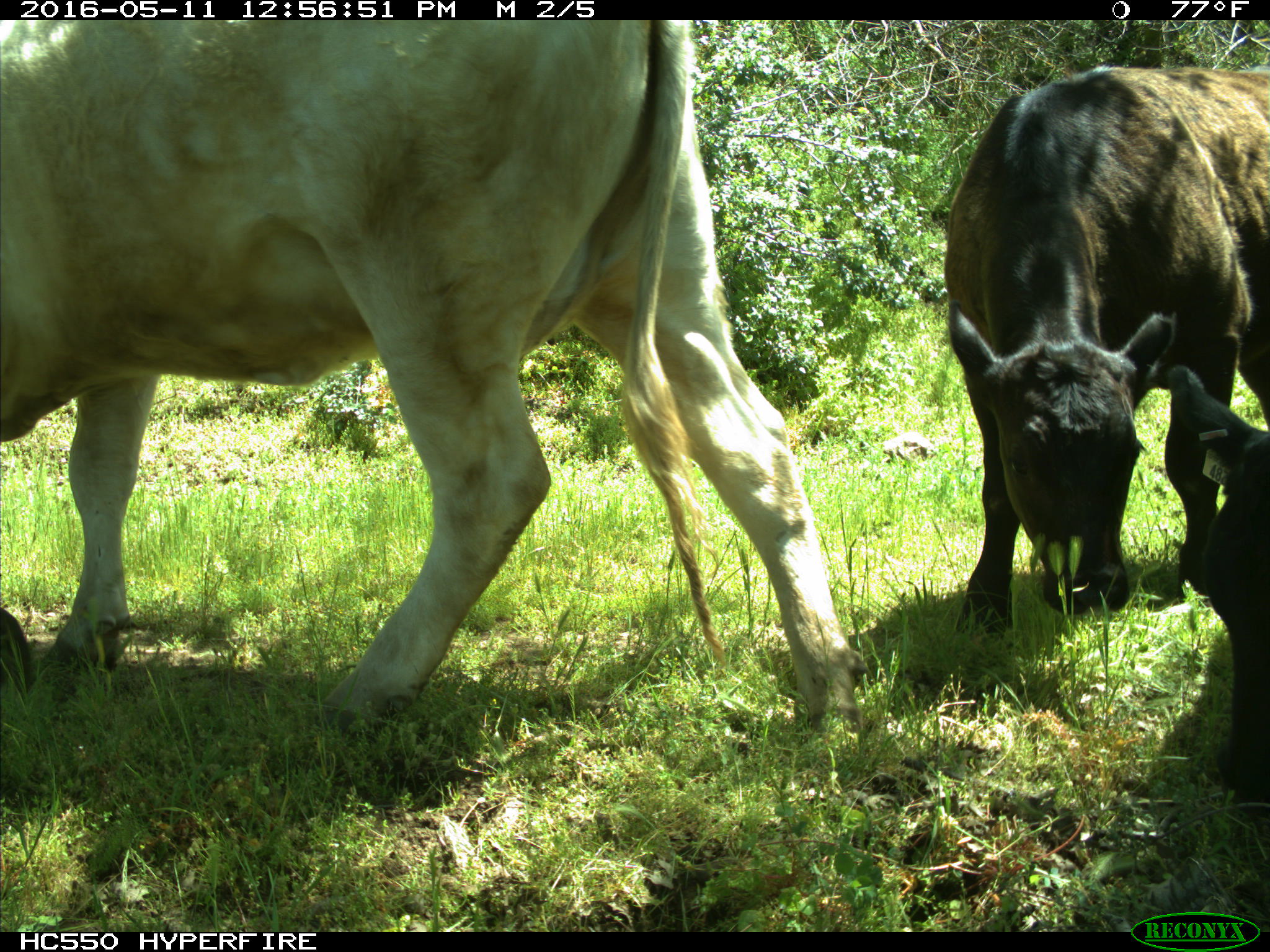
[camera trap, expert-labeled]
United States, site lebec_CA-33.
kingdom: Animalia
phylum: Chordata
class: Mammalia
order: Artiodactyla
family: Bovidae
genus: Bos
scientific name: Bos taurus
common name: domestic cow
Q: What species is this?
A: Bos taurus (domestic cow).